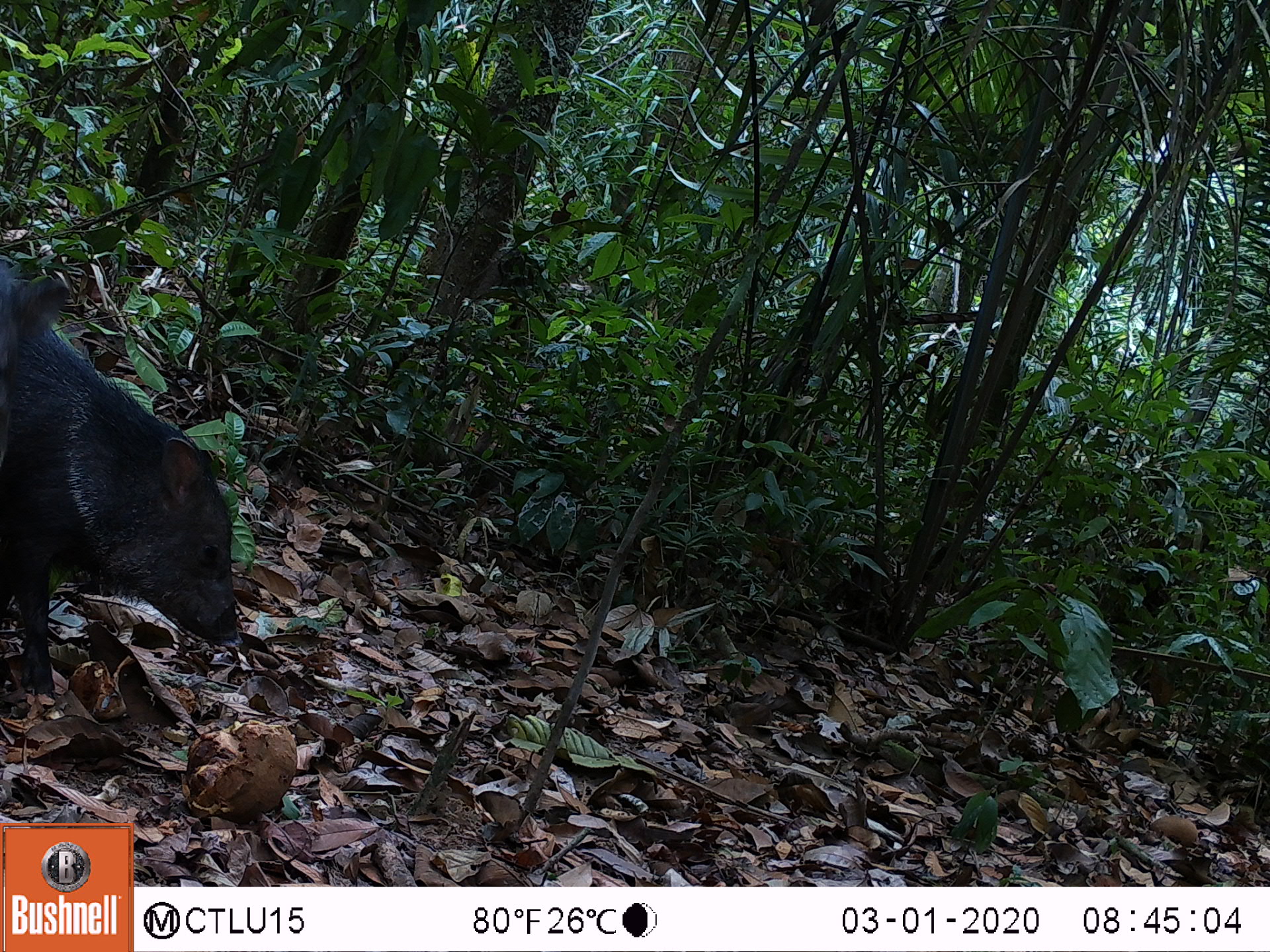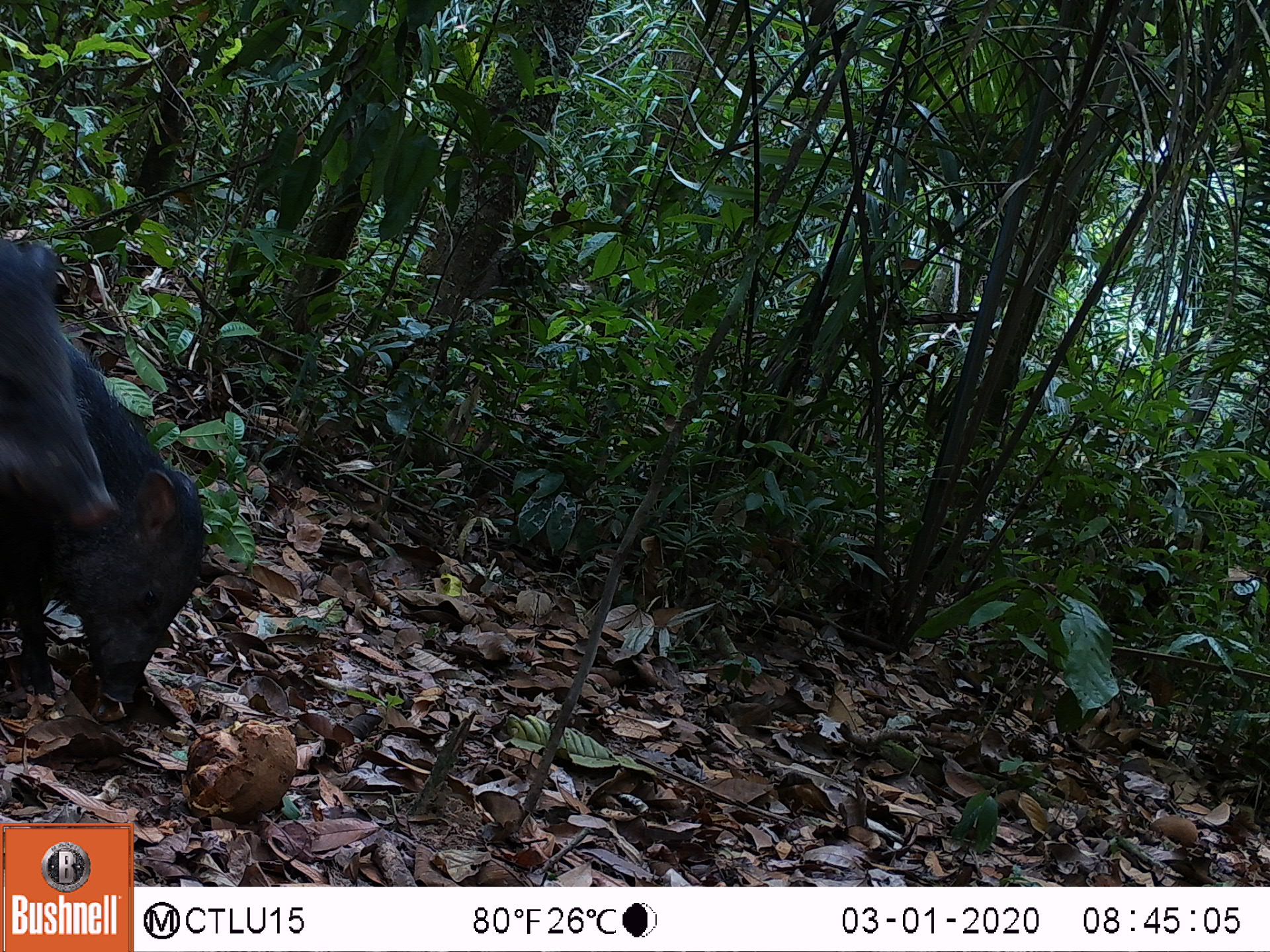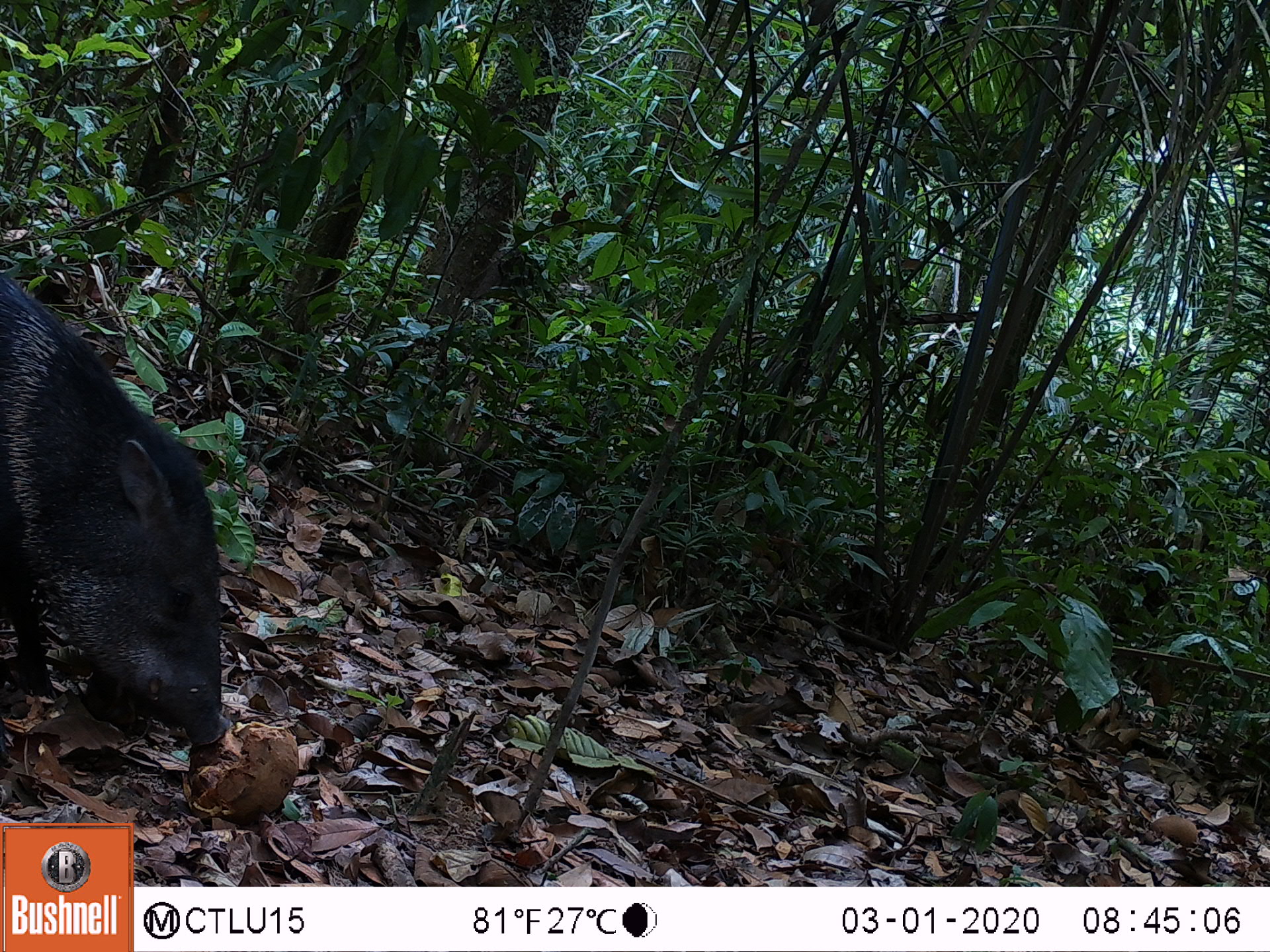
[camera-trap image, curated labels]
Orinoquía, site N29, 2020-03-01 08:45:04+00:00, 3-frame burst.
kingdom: Animalia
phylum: Chordata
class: Mammalia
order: Artiodactyla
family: Tayassuidae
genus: Pecari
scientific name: Pecari tajacu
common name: collared peccary